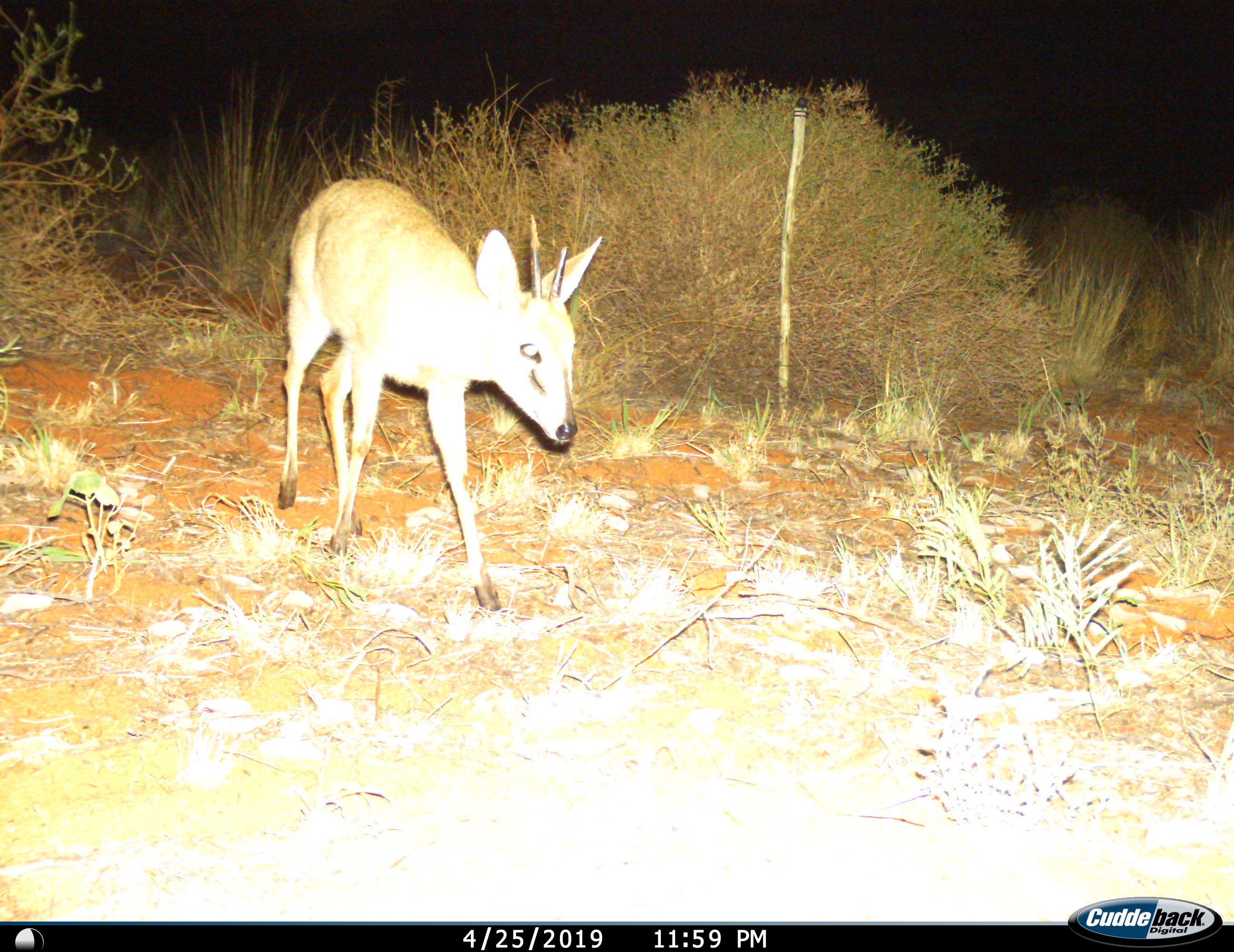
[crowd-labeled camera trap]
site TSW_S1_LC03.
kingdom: Animalia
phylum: Chordata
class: Mammalia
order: Artiodactyla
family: Bovidae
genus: Sylvicapra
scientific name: Sylvicapra grimmia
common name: common duiker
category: duikercommongrey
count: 1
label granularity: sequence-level